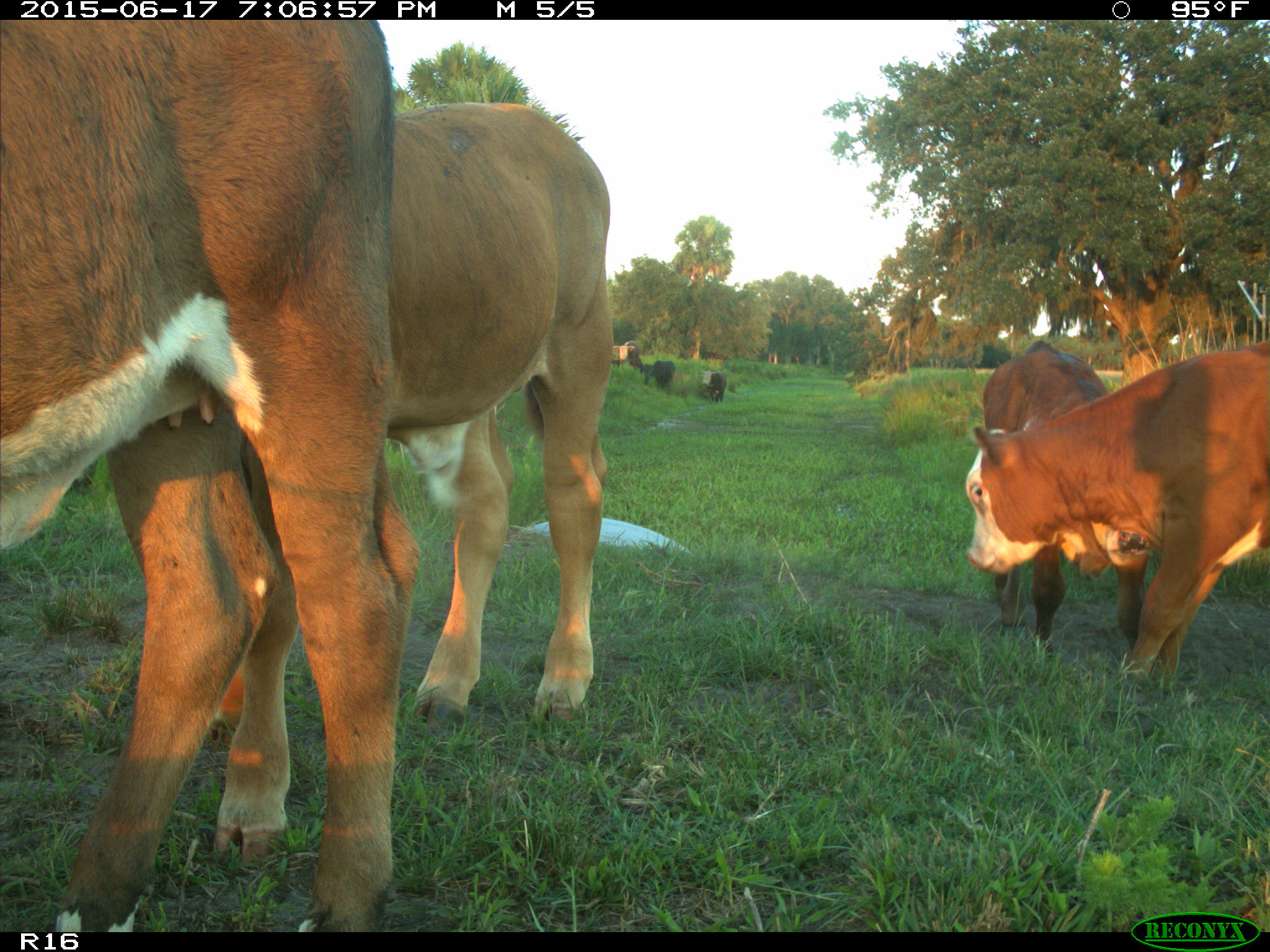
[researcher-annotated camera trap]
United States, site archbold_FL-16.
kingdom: Animalia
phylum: Chordata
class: Mammalia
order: Artiodactyla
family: Bovidae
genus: Bos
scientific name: Bos taurus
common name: domestic cow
Bos taurus (domestic cow).